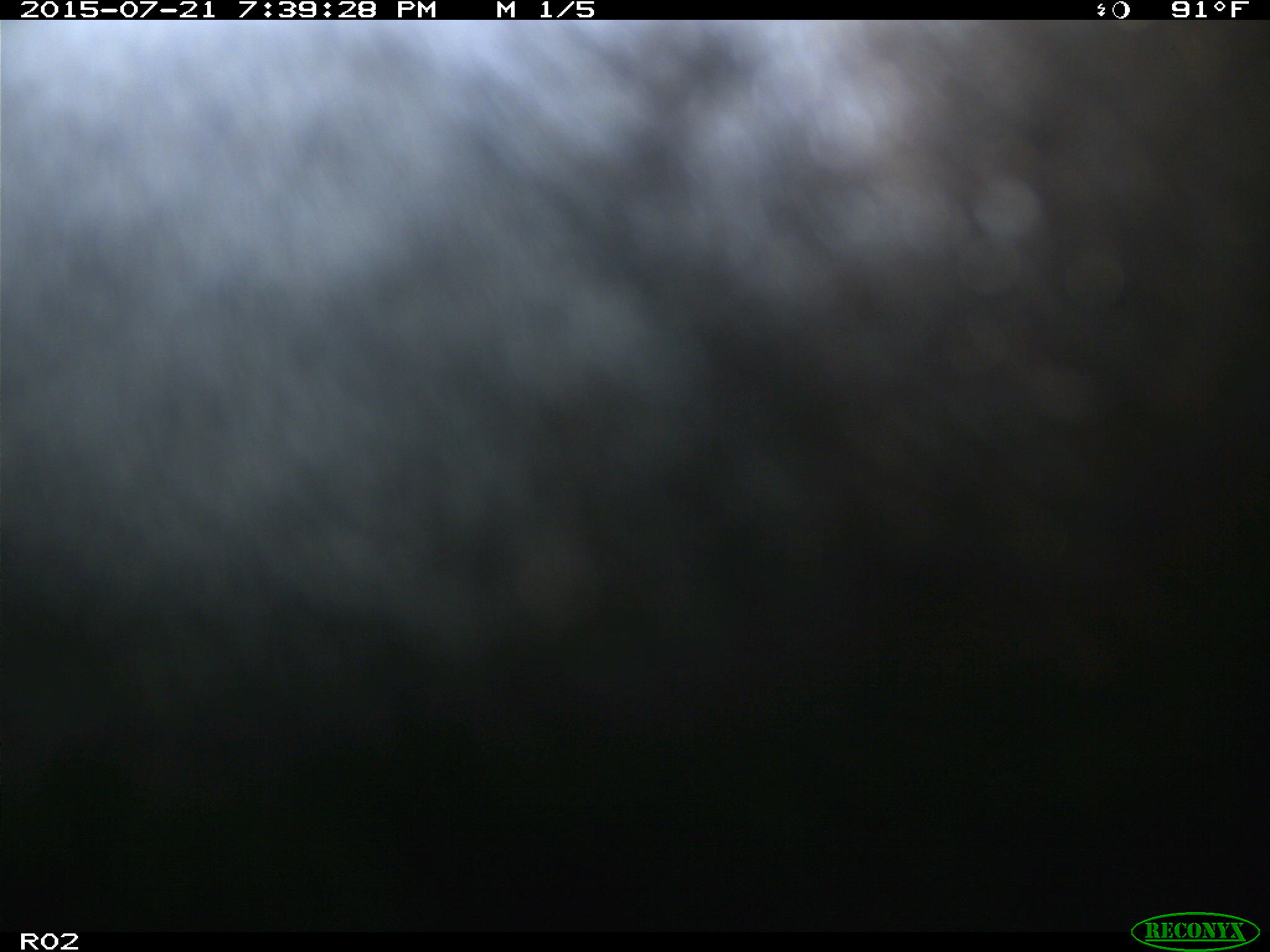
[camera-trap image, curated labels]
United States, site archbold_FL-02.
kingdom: Animalia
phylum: Chordata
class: Mammalia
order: Artiodactyla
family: Bovidae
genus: Bos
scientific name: Bos taurus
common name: domestic cow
Bos taurus (domestic cow).